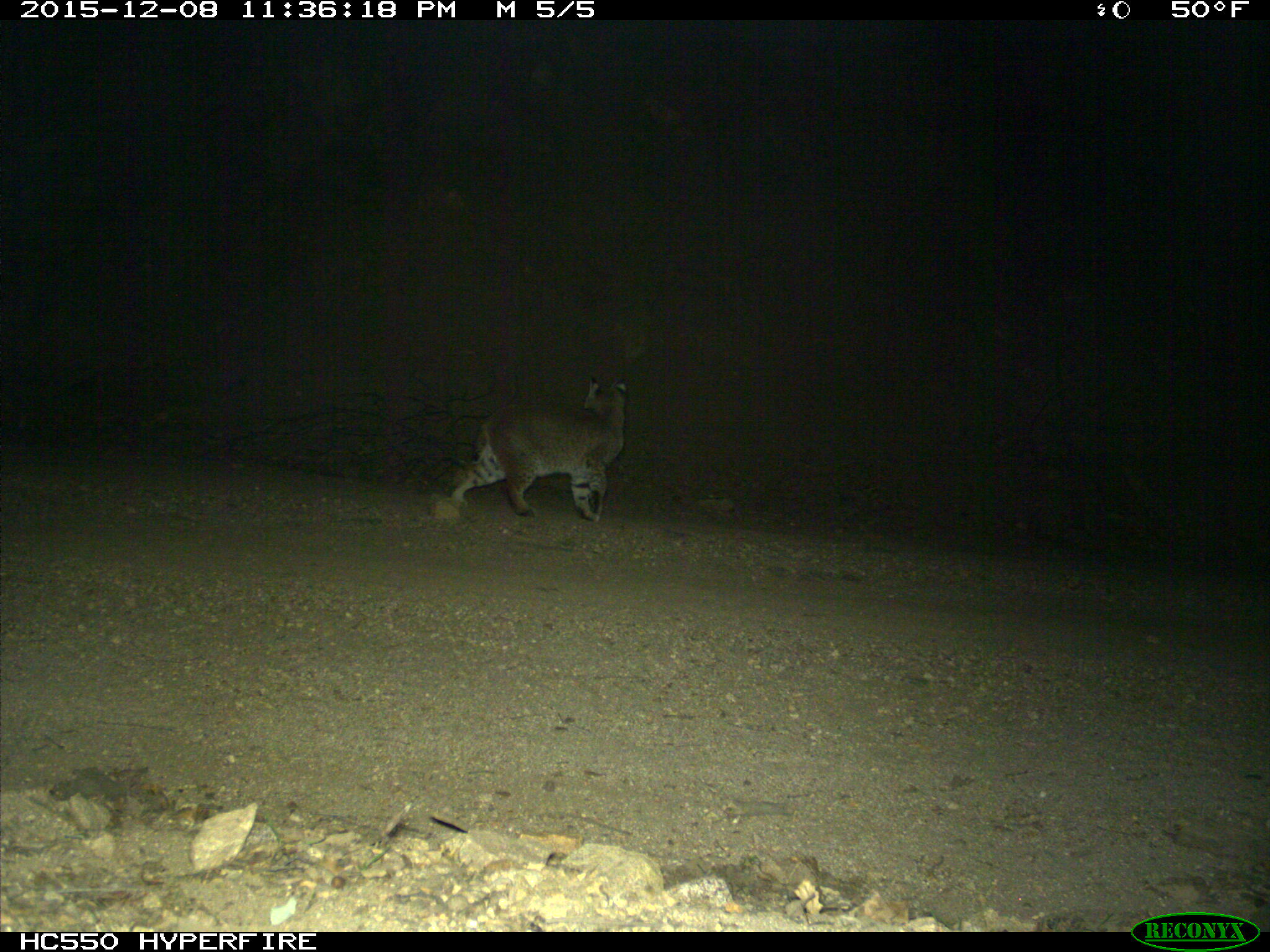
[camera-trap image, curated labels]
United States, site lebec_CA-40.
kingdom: Animalia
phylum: Chordata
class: Mammalia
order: Carnivora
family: Felidae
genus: Lynx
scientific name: Lynx rufus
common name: bobcat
Lynx rufus (bobcat).